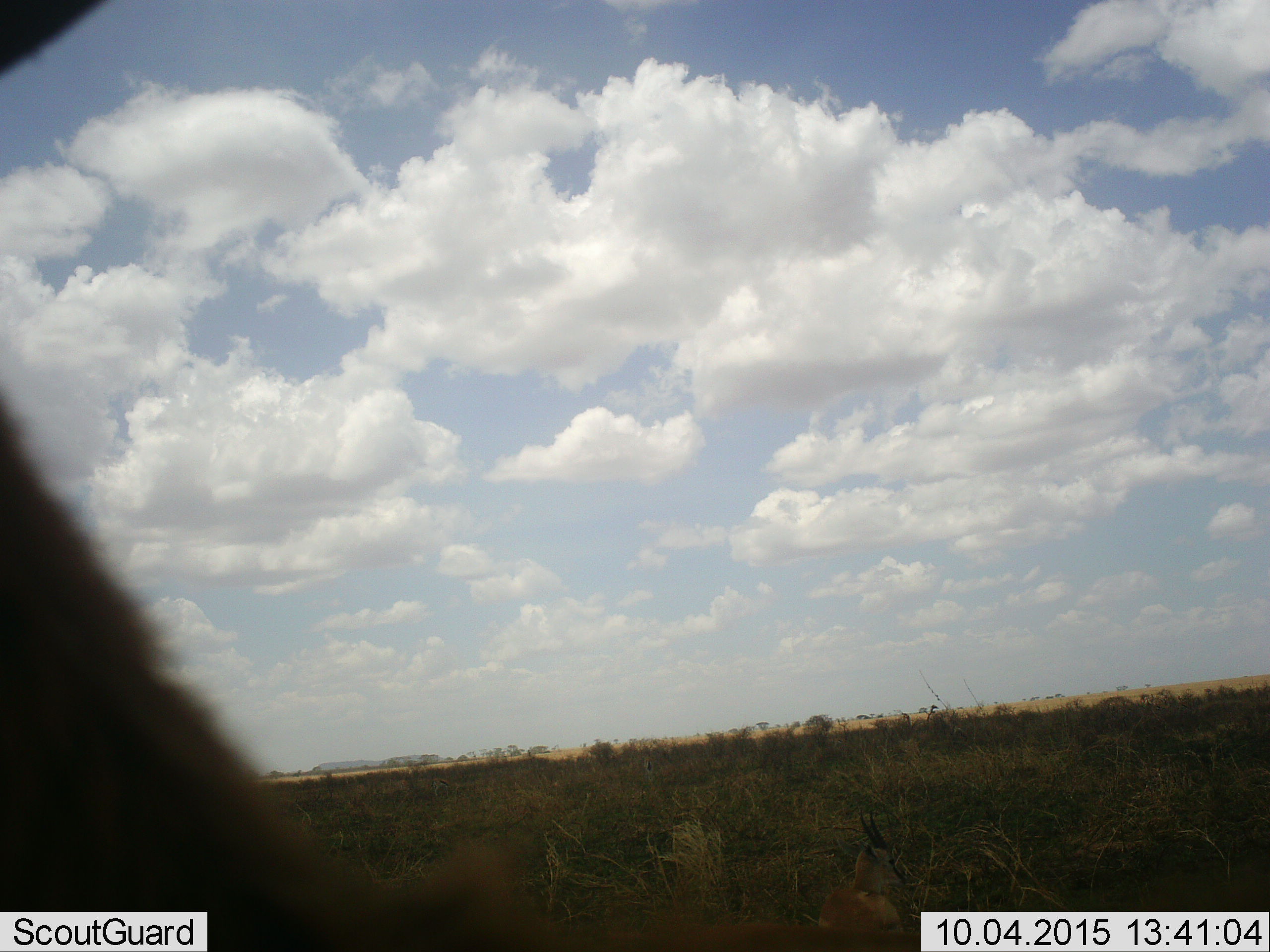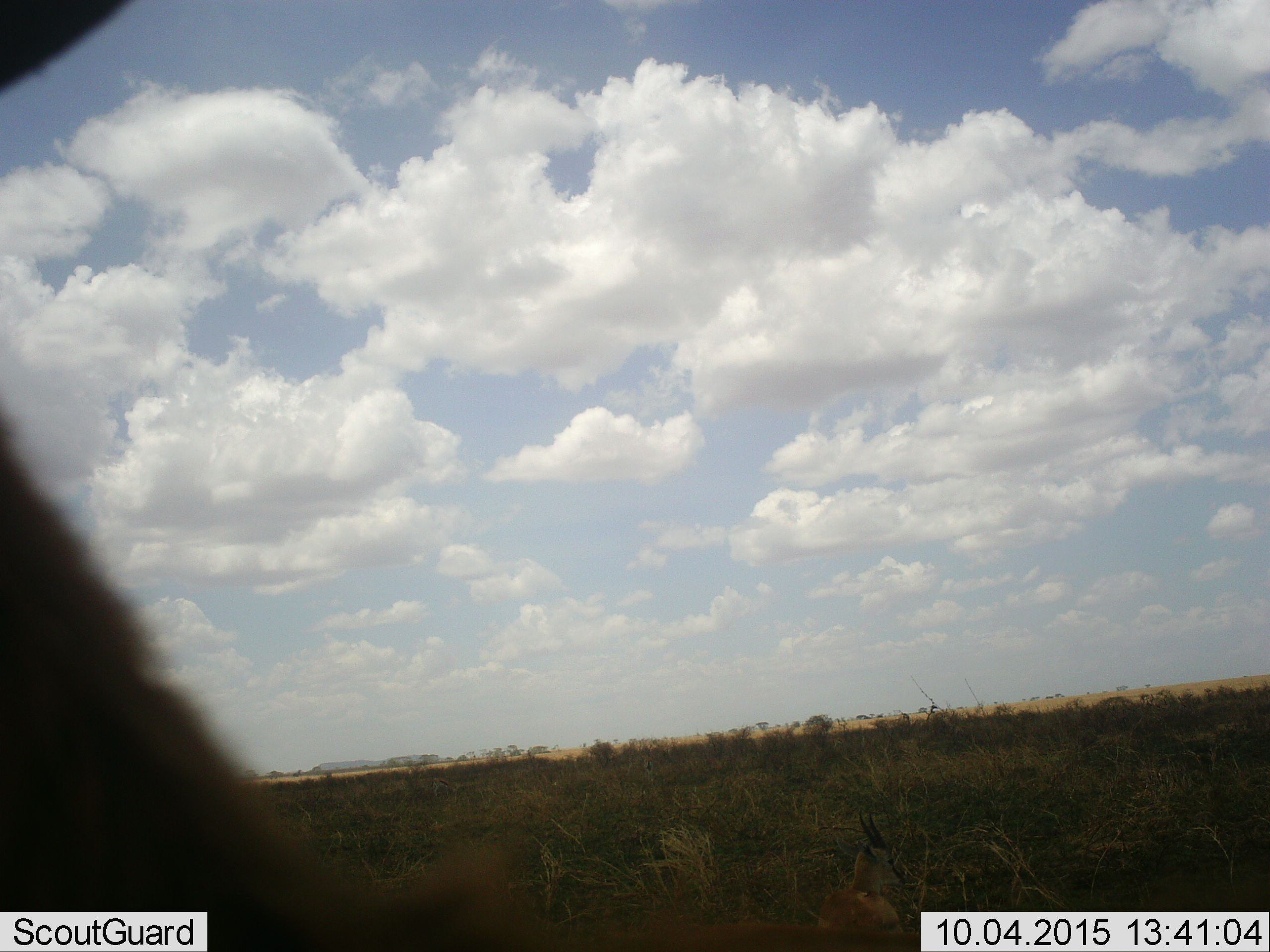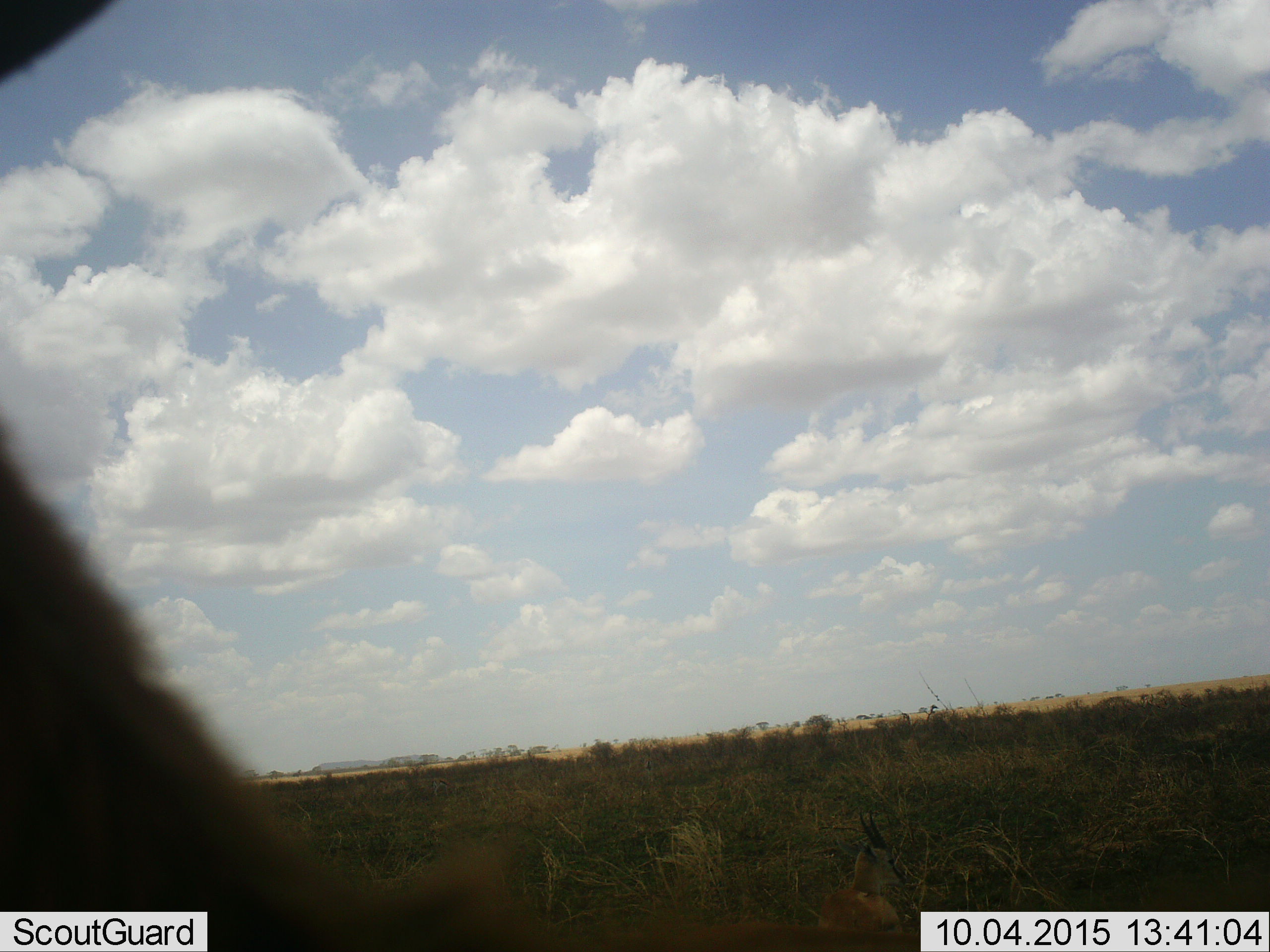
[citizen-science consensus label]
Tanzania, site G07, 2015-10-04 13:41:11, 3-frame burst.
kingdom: Animalia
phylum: Chordata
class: Mammalia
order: Artiodactyla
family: Bovidae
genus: Eudorcas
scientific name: Eudorcas thomsonii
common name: thomson's gazelle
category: gazellethomsons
Gazellethomsons (thomson's gazelle) (Eudorcas thomsonii), count 2. Behavior (volunteer vote fractions): standing 62%, resting 100%, moving 0%, interacting 0%. Young present (vote fraction): 0%. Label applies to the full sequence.